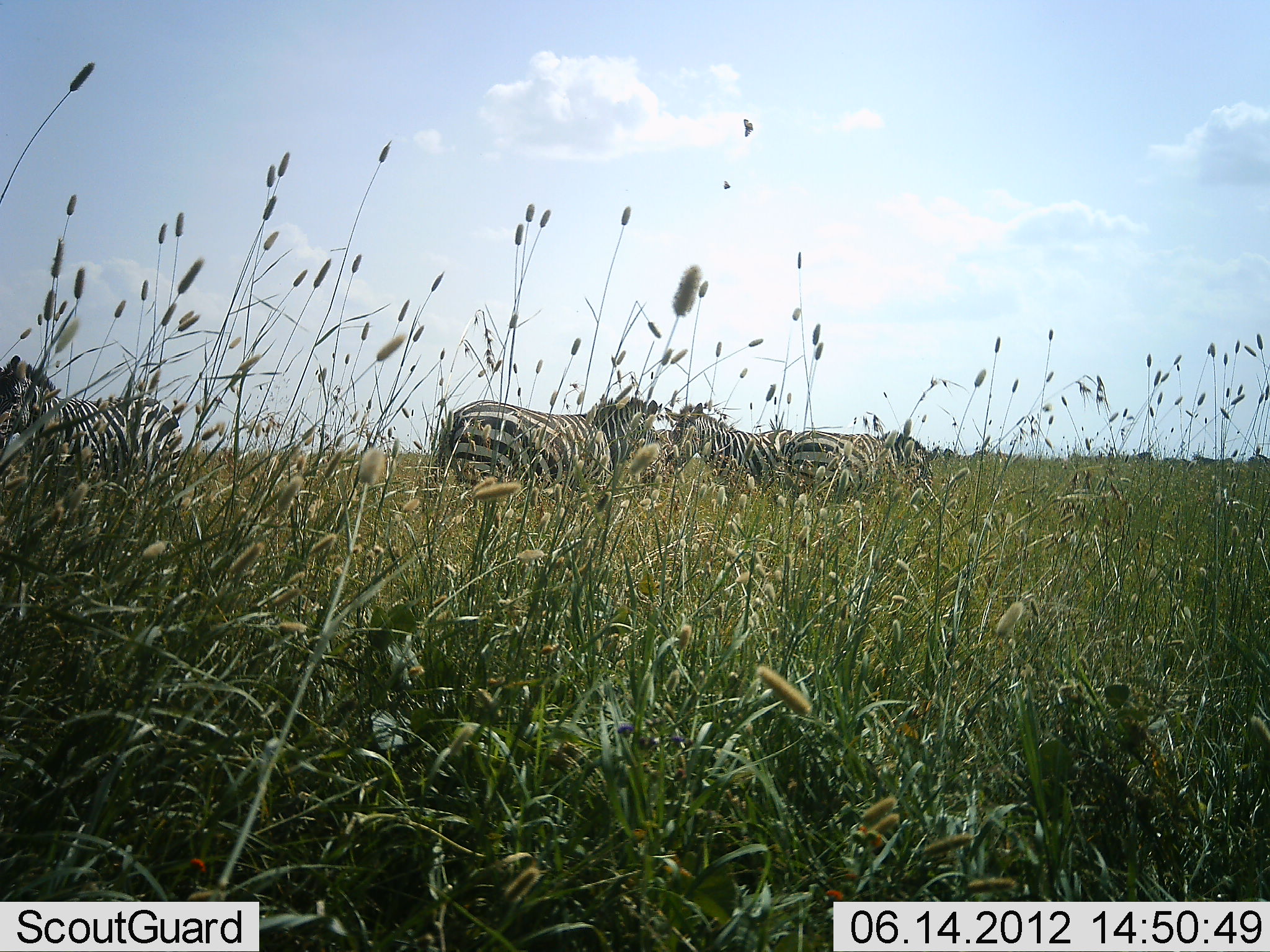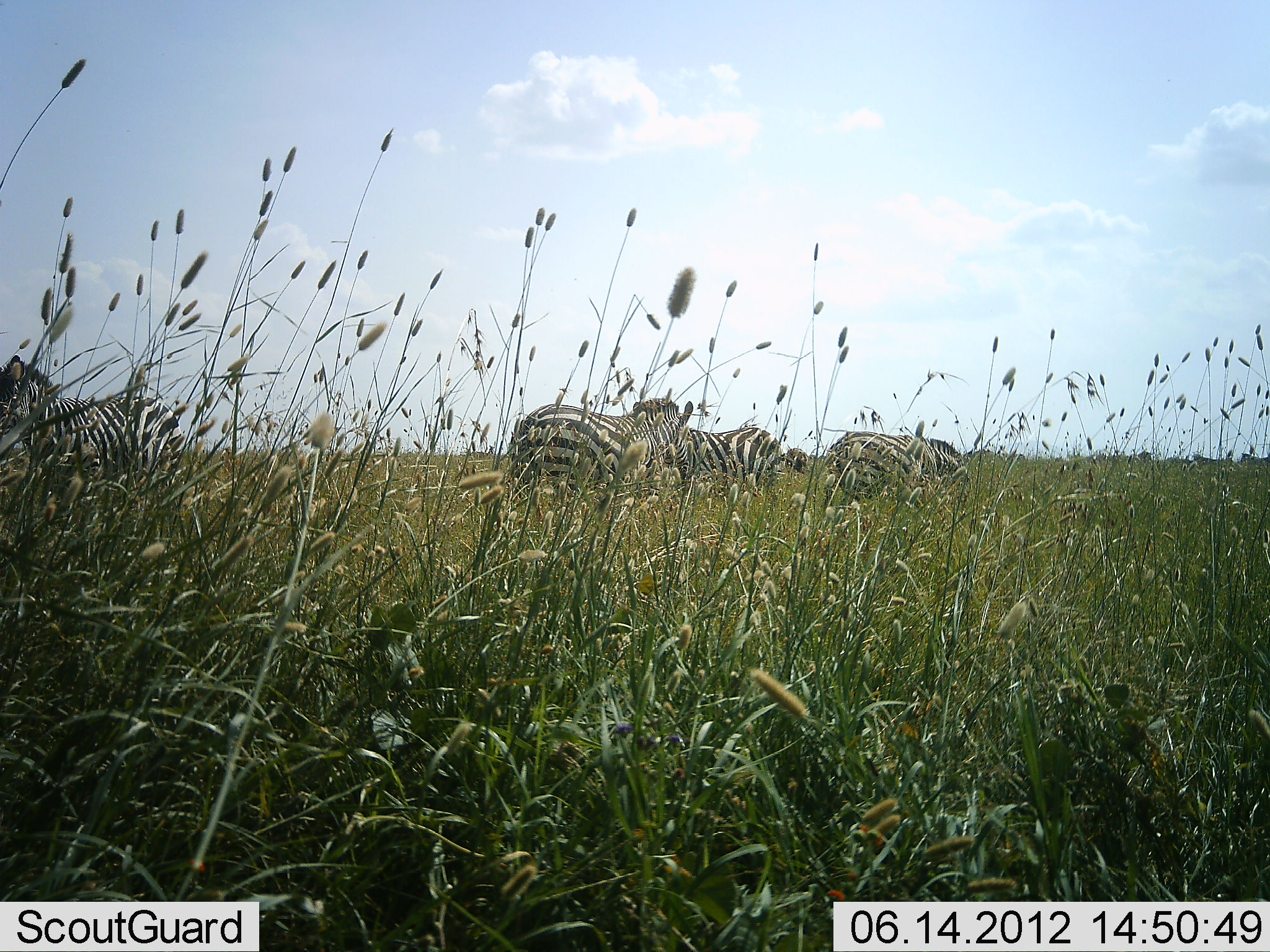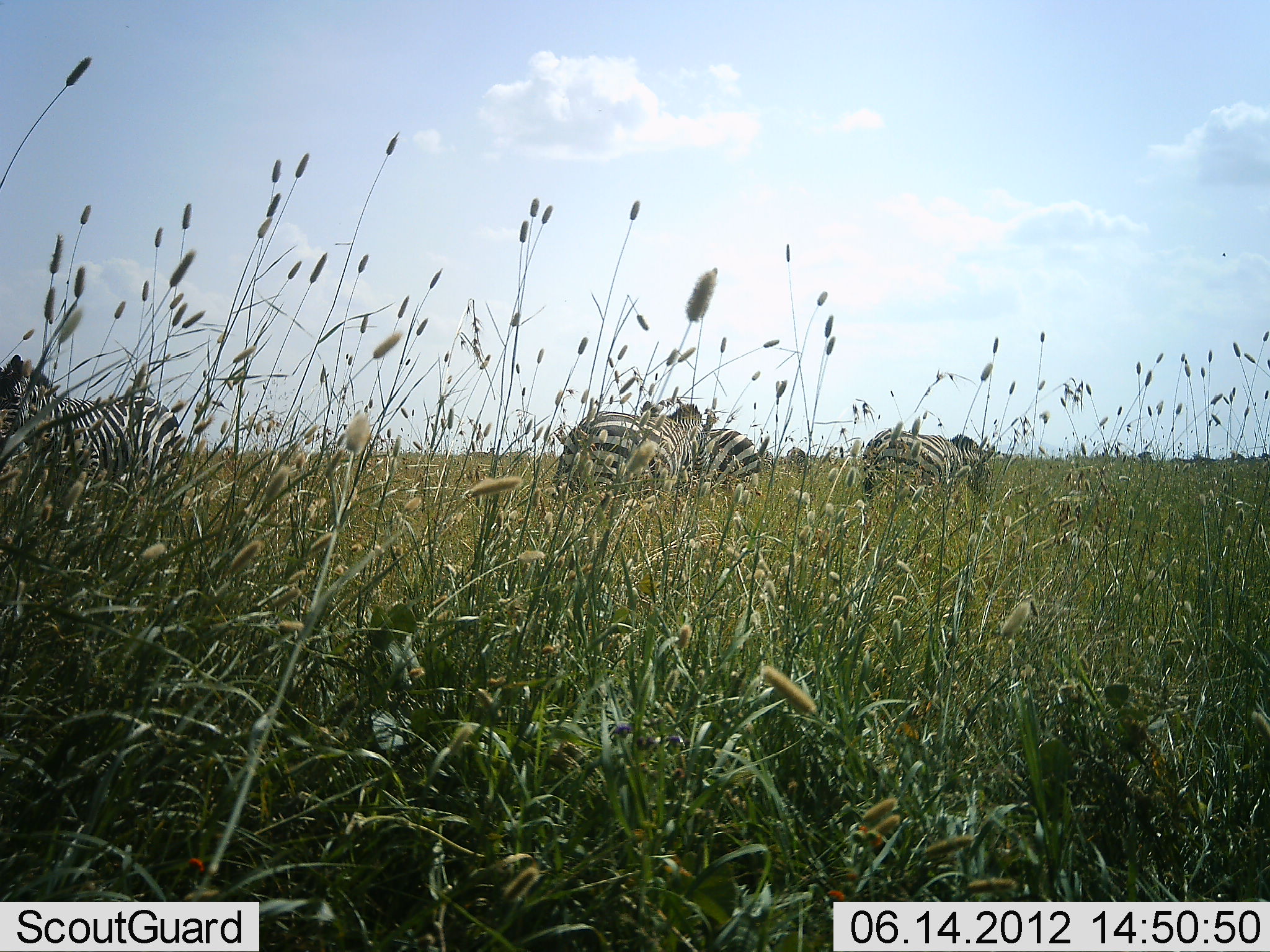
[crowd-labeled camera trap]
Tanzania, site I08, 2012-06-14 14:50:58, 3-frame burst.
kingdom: Animalia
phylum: Chordata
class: Mammalia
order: Perissodactyla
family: Equidae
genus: Equus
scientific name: Equus quagga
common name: plains zebra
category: zebra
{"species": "zebra (plains zebra) (Equus quagga)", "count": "4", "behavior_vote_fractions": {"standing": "50%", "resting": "0%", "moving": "50%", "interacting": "20%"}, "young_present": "0%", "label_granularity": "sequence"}